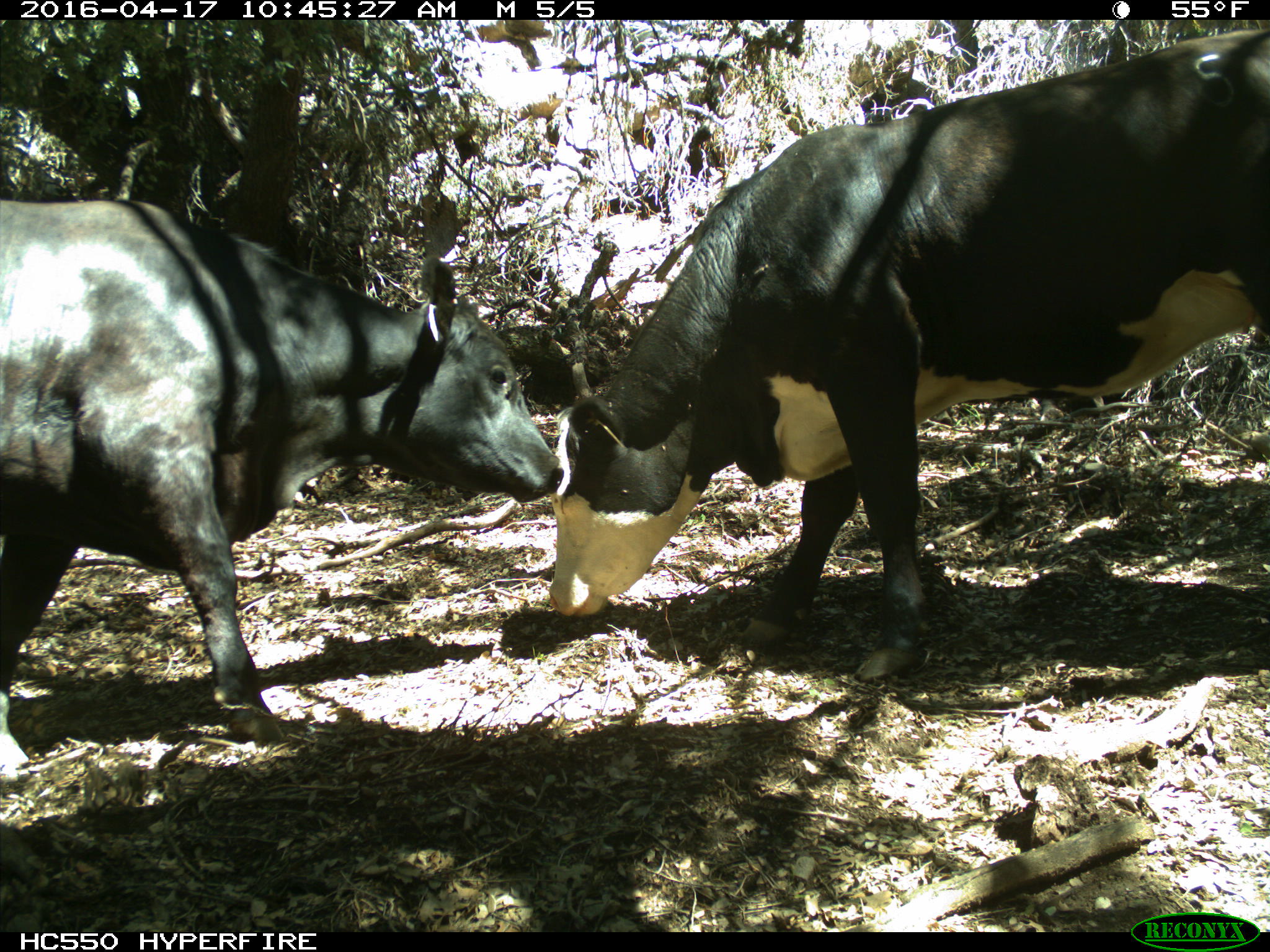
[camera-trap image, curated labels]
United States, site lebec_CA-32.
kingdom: Animalia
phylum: Chordata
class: Mammalia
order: Artiodactyla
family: Bovidae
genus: Bos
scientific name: Bos taurus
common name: domestic cow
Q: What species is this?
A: Bos taurus (domestic cow).